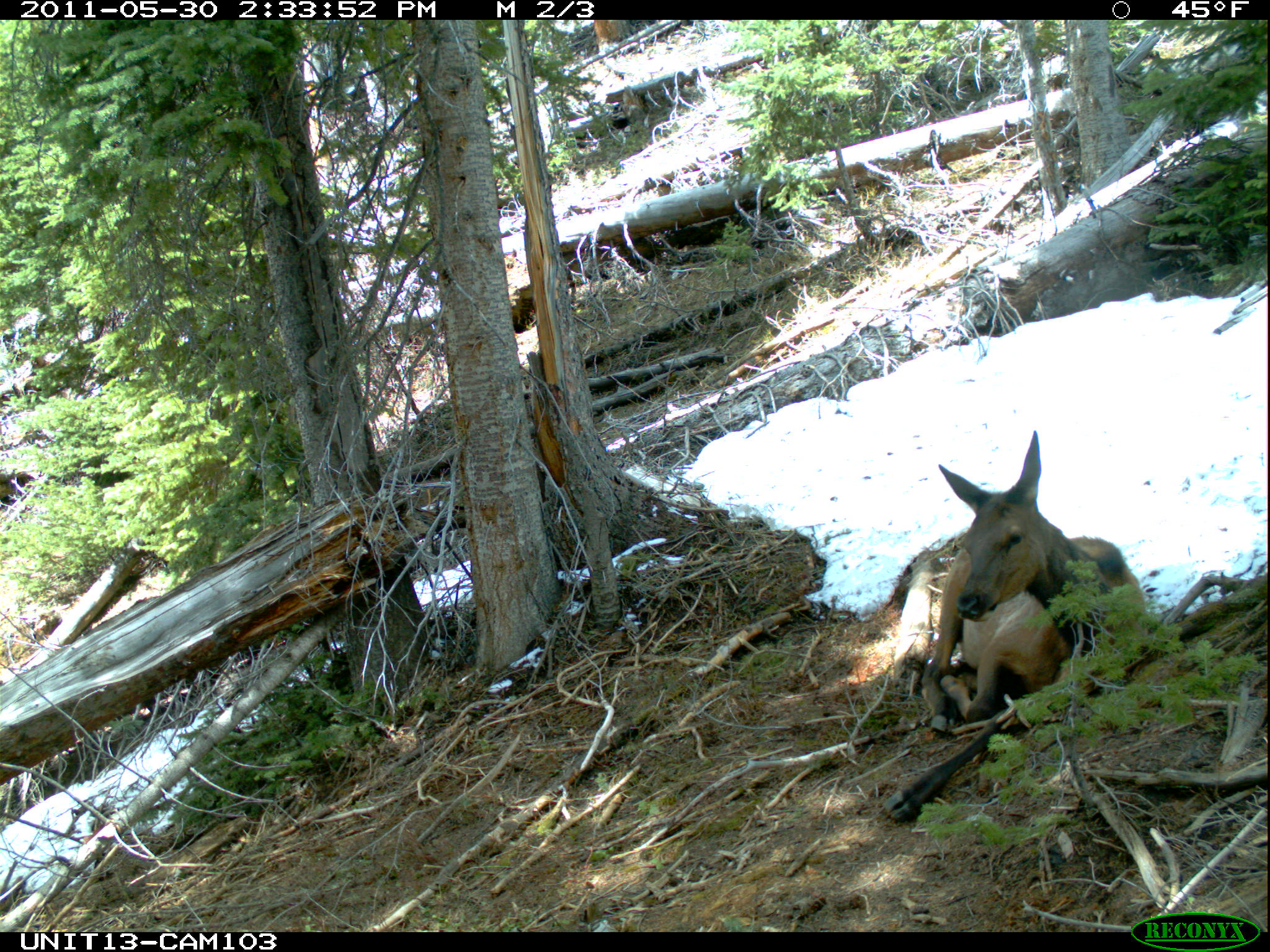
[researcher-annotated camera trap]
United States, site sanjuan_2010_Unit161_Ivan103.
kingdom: Animalia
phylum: Chordata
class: Mammalia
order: Artiodactyla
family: Cervidae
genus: Cervus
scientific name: Cervus elaphus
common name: red deer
Cervus elaphus (red deer).